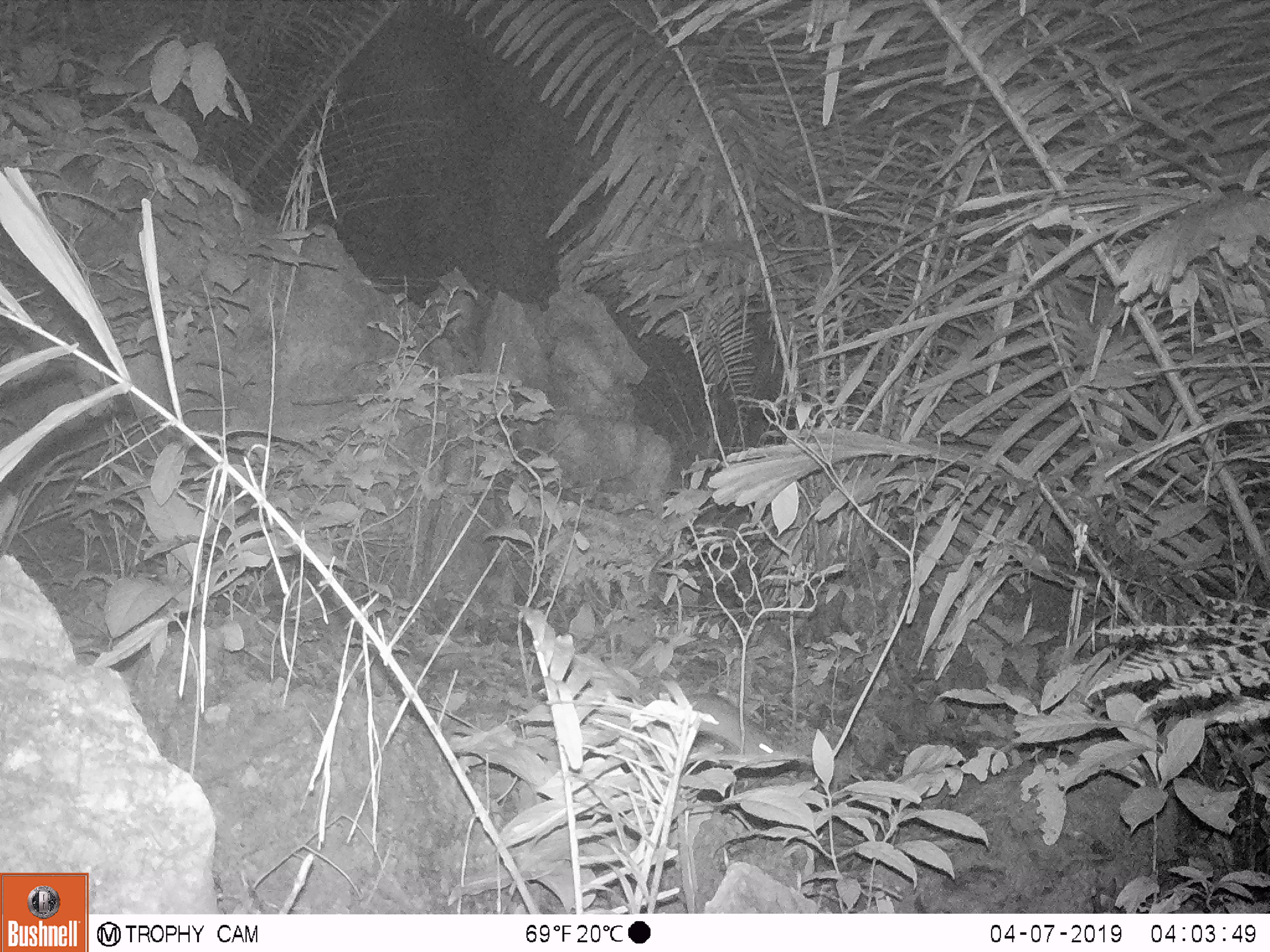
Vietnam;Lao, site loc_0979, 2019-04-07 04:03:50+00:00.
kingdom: Animalia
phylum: Chordata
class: Mammalia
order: Rodentia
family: Muridae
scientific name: Muridae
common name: old-world mice and rats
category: unidentified murid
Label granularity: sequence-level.